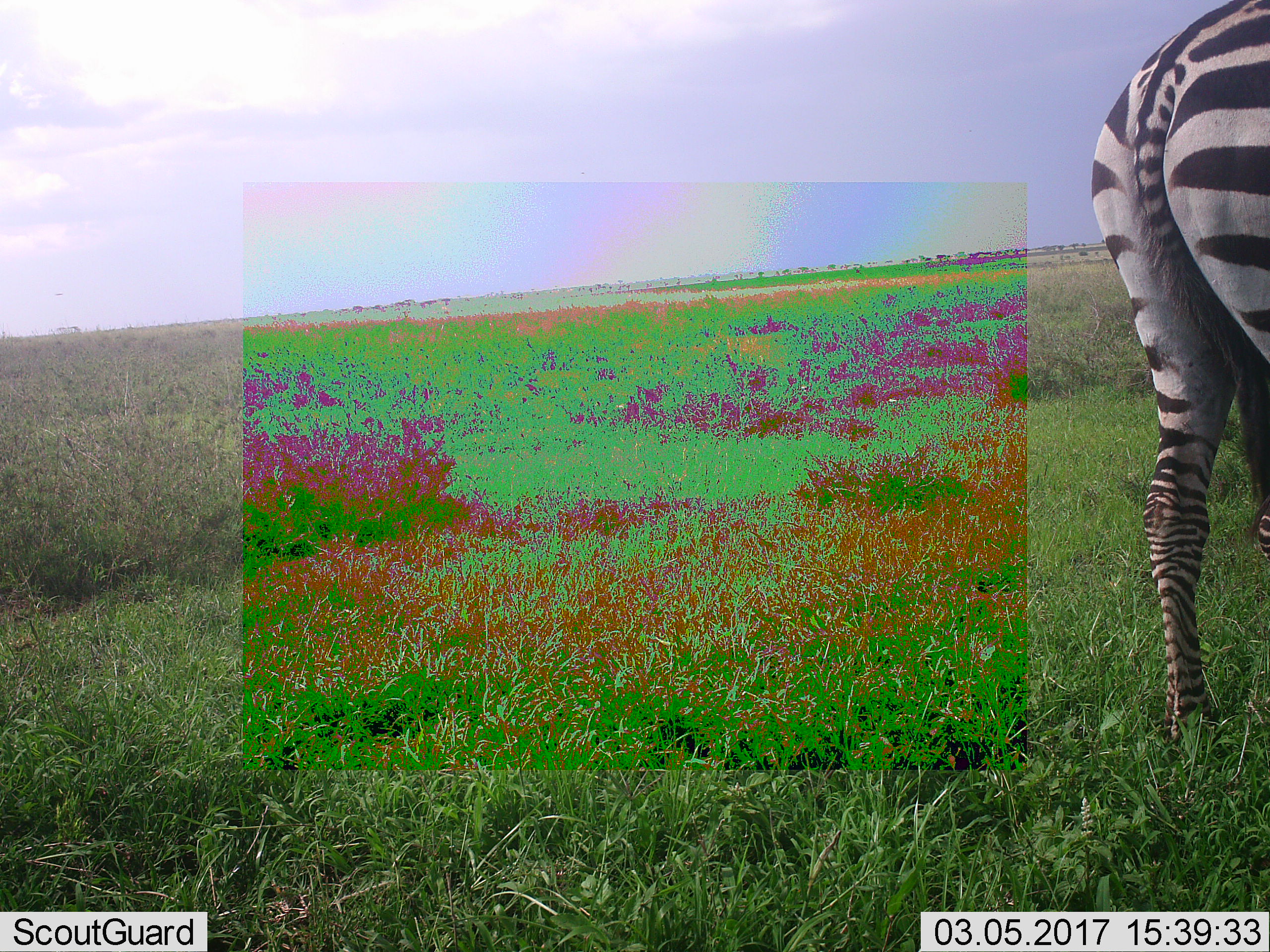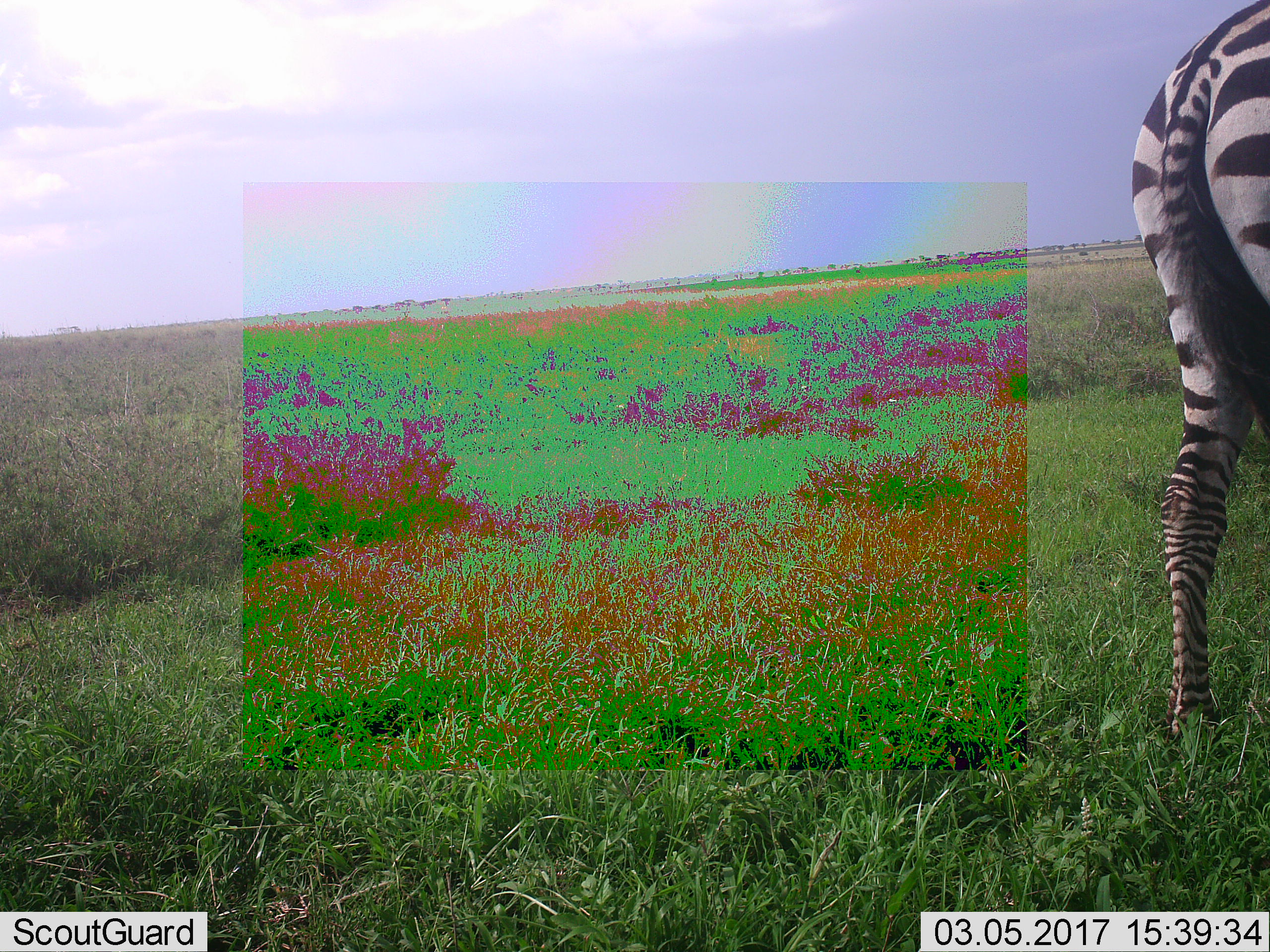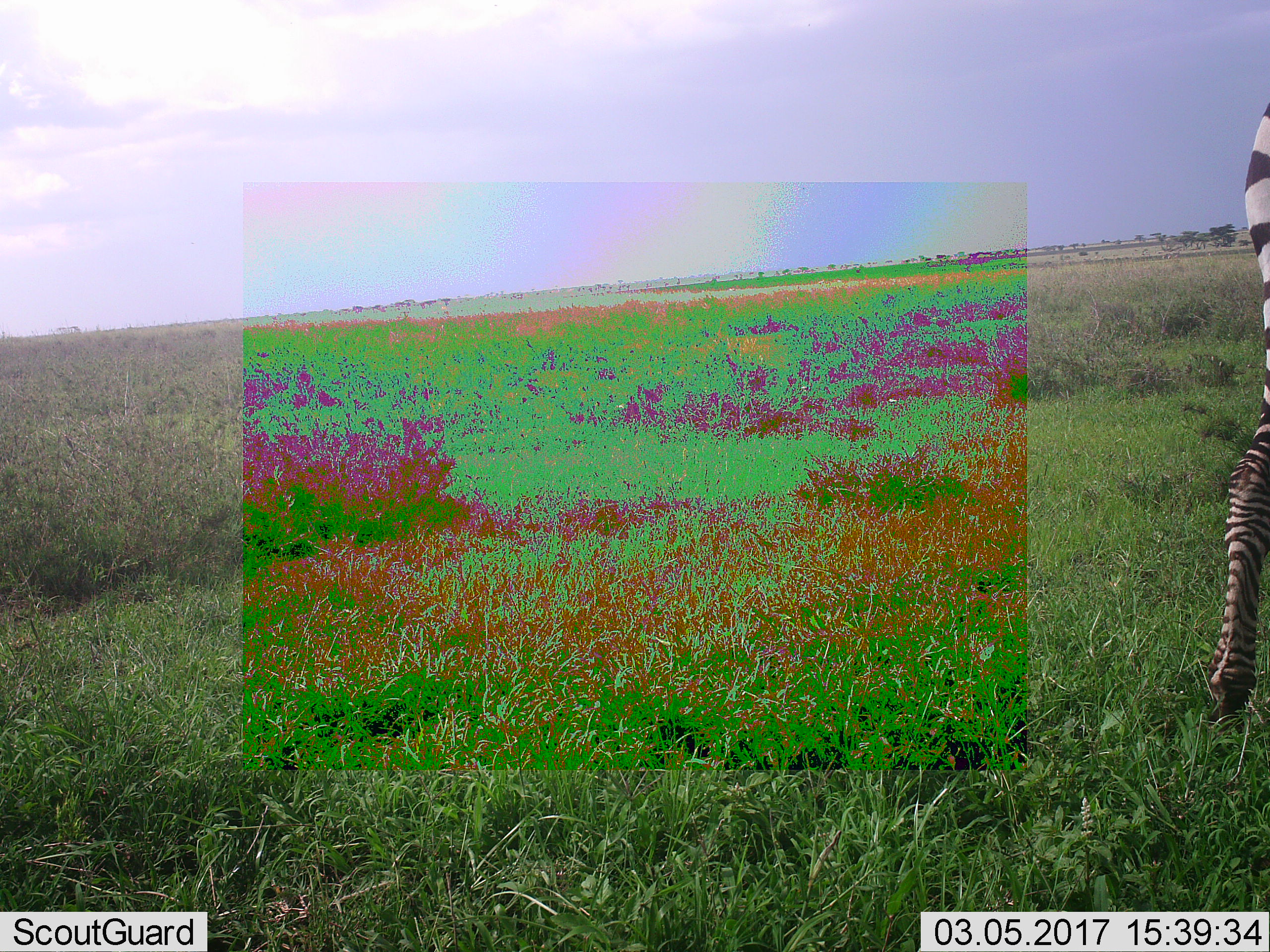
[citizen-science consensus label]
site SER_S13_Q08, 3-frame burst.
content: unidentified animal